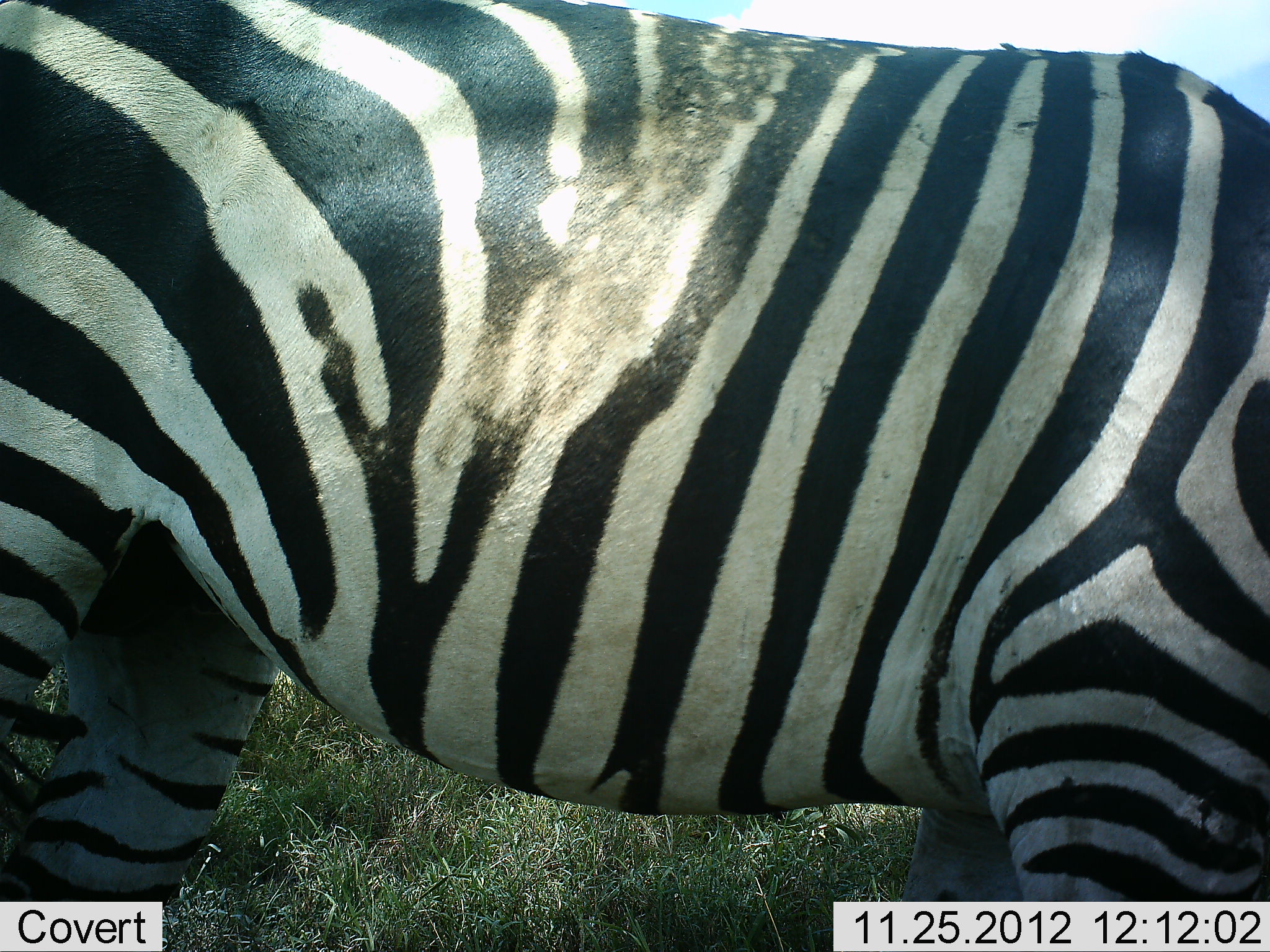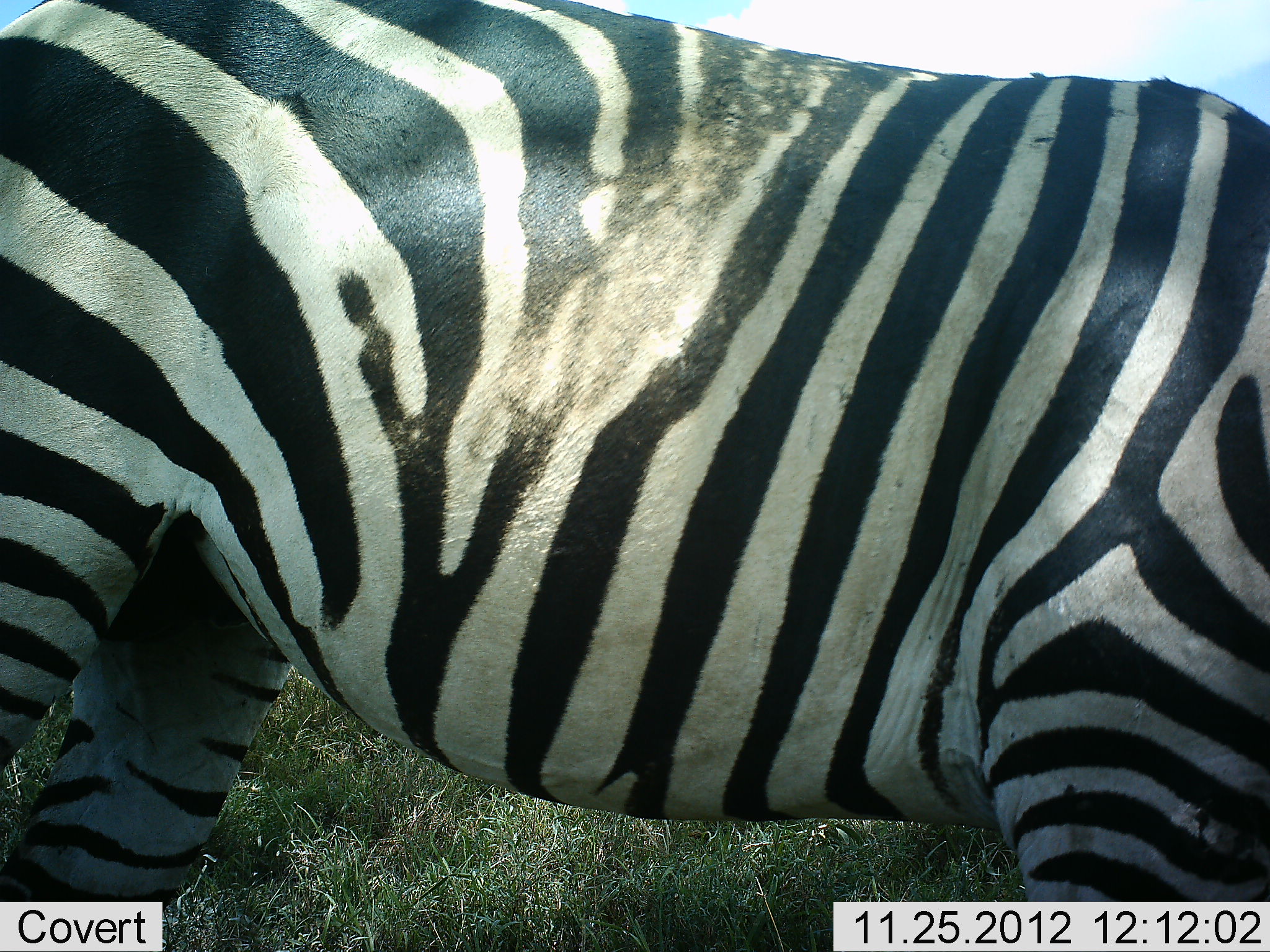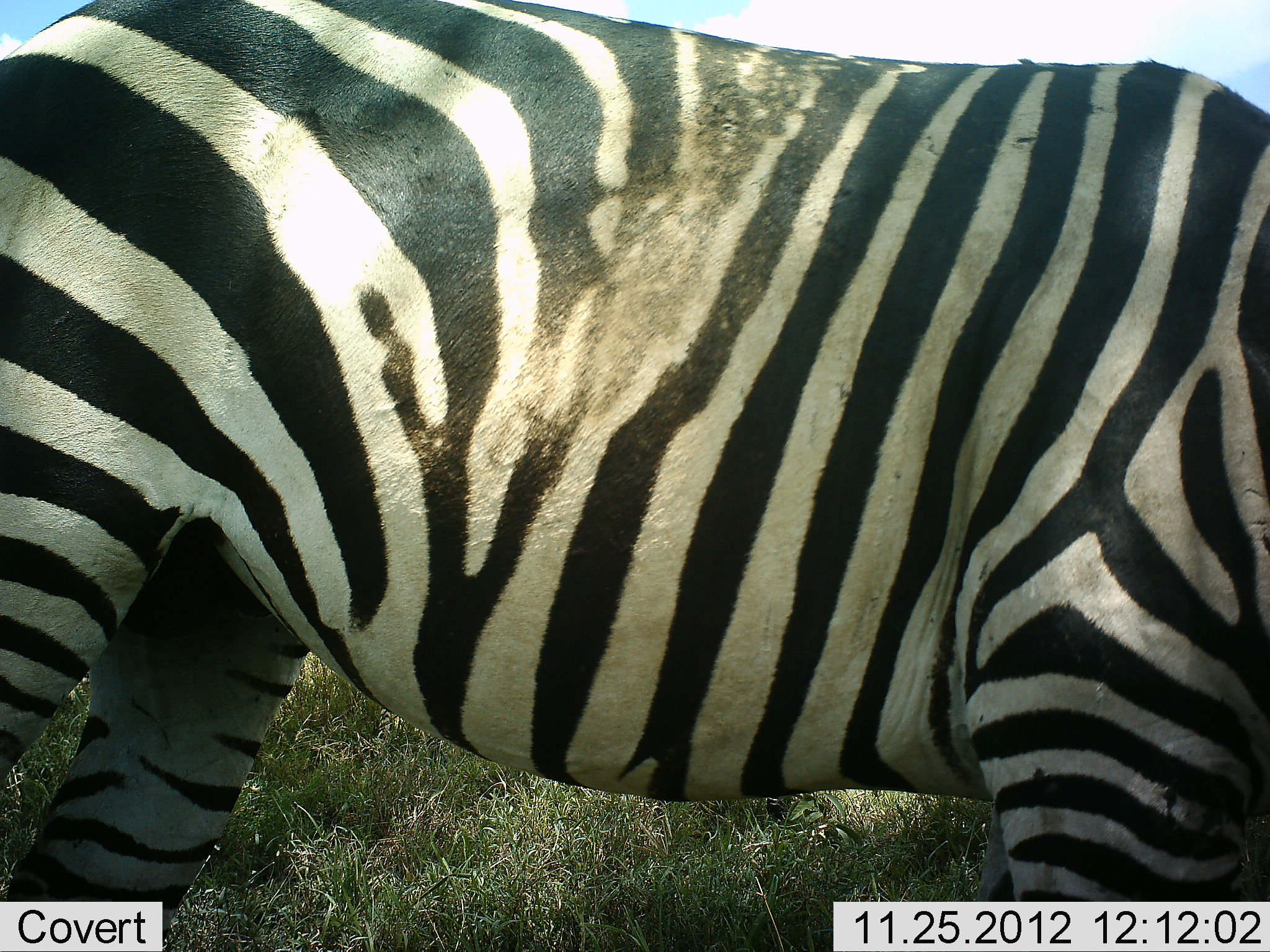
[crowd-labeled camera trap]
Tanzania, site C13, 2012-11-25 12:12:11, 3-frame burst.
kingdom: Animalia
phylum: Chordata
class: Mammalia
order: Perissodactyla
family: Equidae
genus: Equus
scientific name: Equus quagga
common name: plains zebra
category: zebra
Zebra (plains zebra) (Equus quagga), count 1. Behavior (volunteer vote fractions): standing 100%, resting 0%, moving 0%, interacting 0%. Young present (vote fraction): 0%. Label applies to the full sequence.